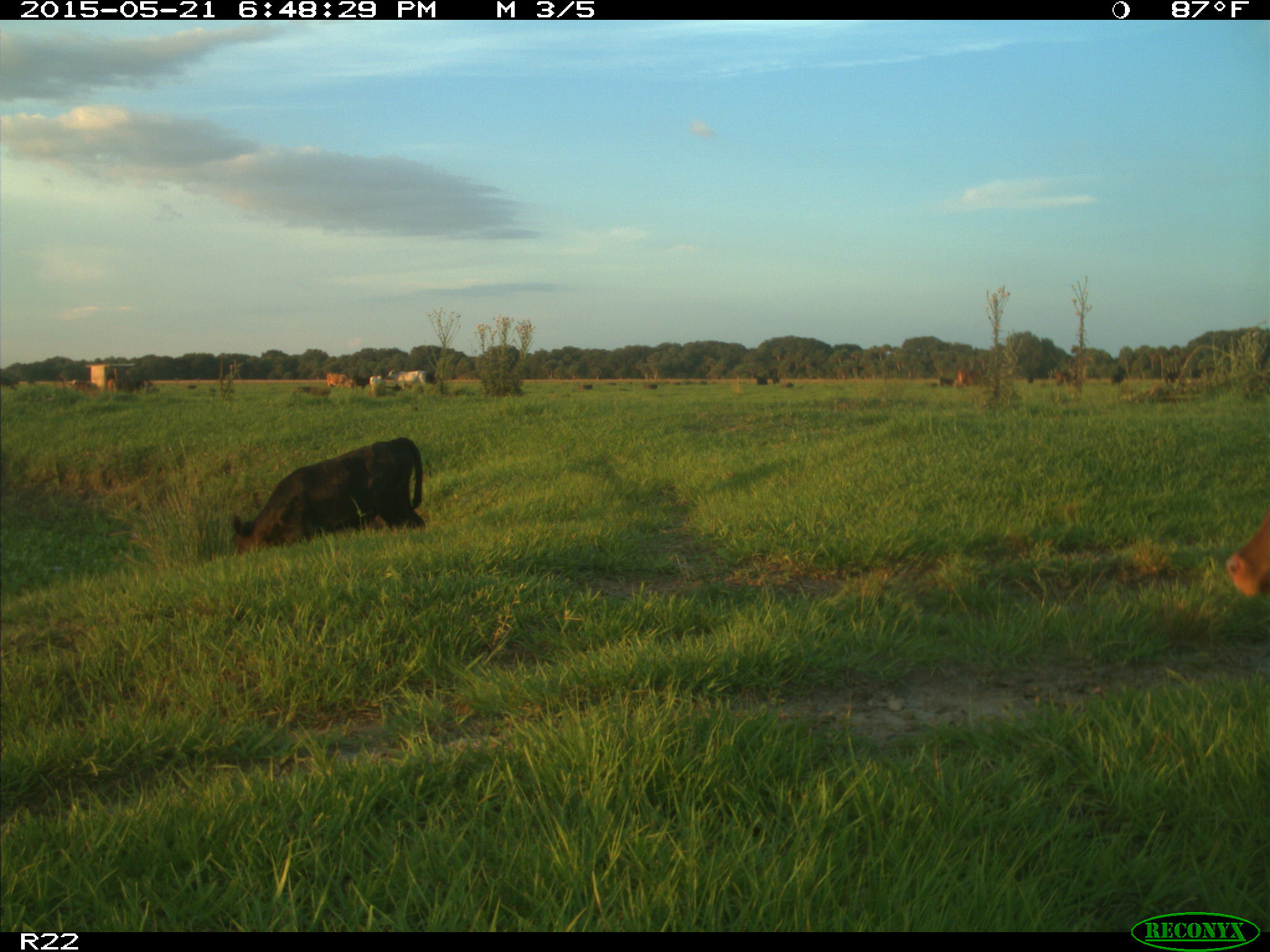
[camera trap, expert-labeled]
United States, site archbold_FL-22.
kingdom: Animalia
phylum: Chordata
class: Mammalia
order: Artiodactyla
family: Bovidae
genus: Bos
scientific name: Bos taurus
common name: domestic cow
Bos taurus (domestic cow).